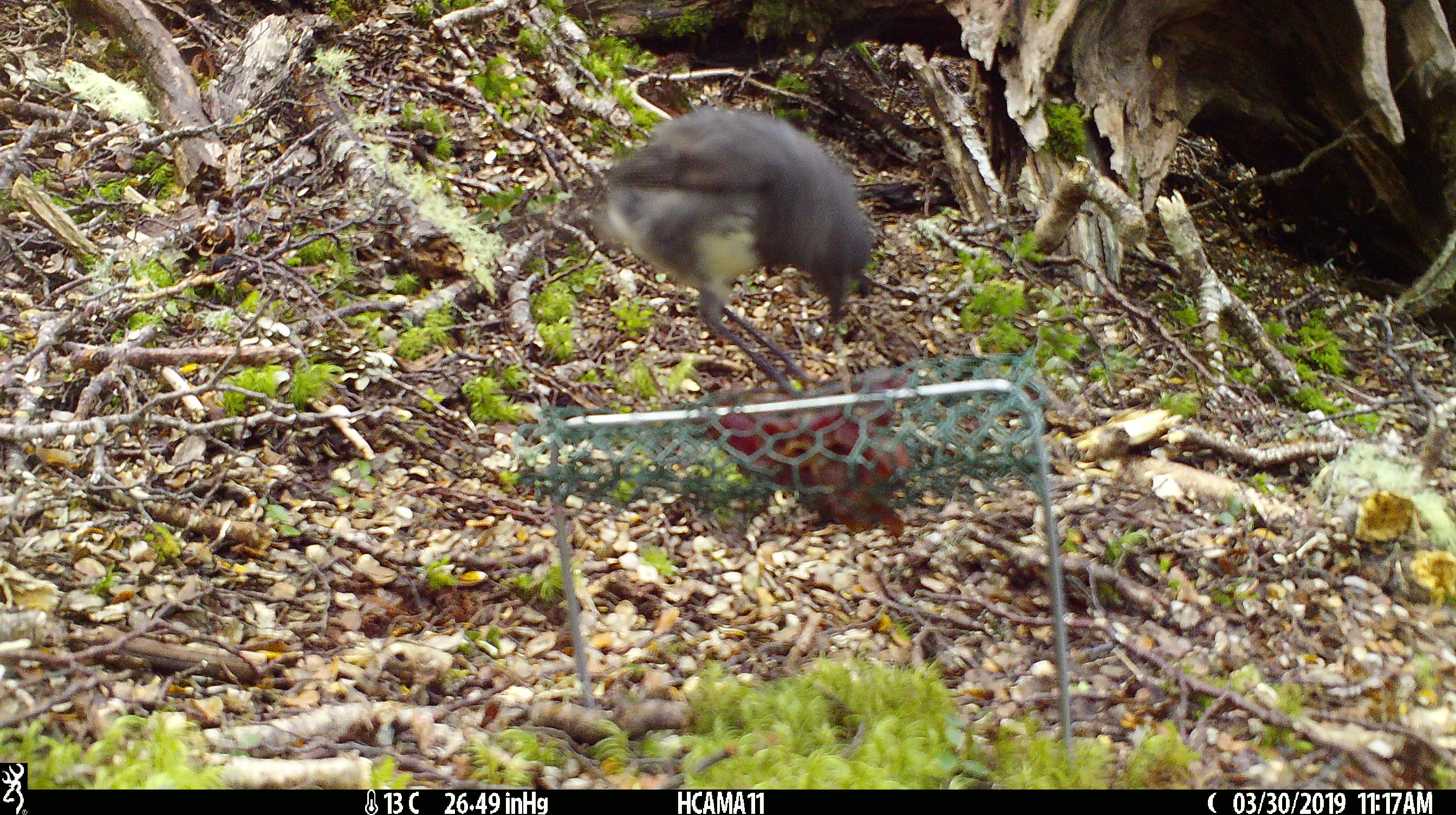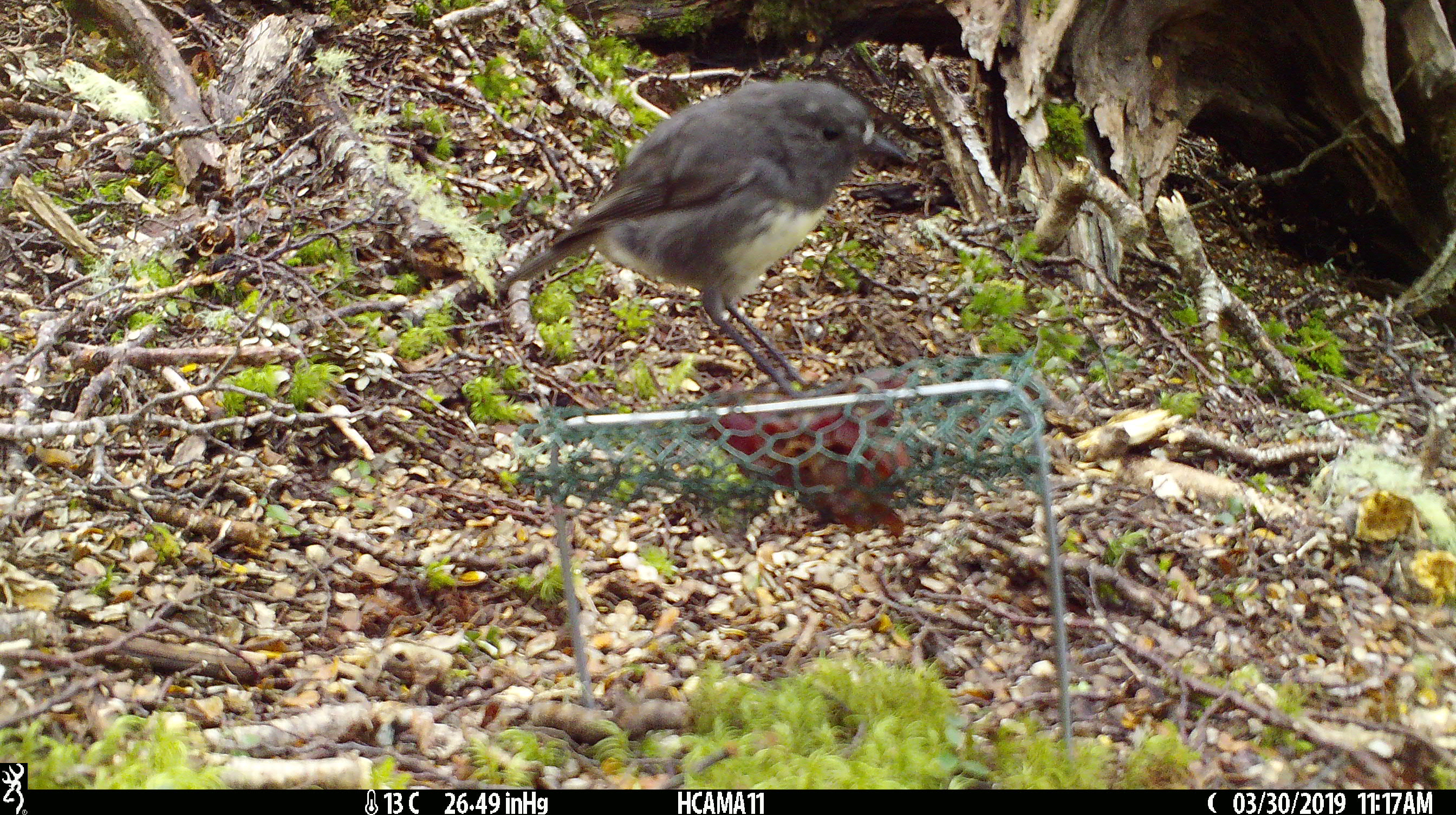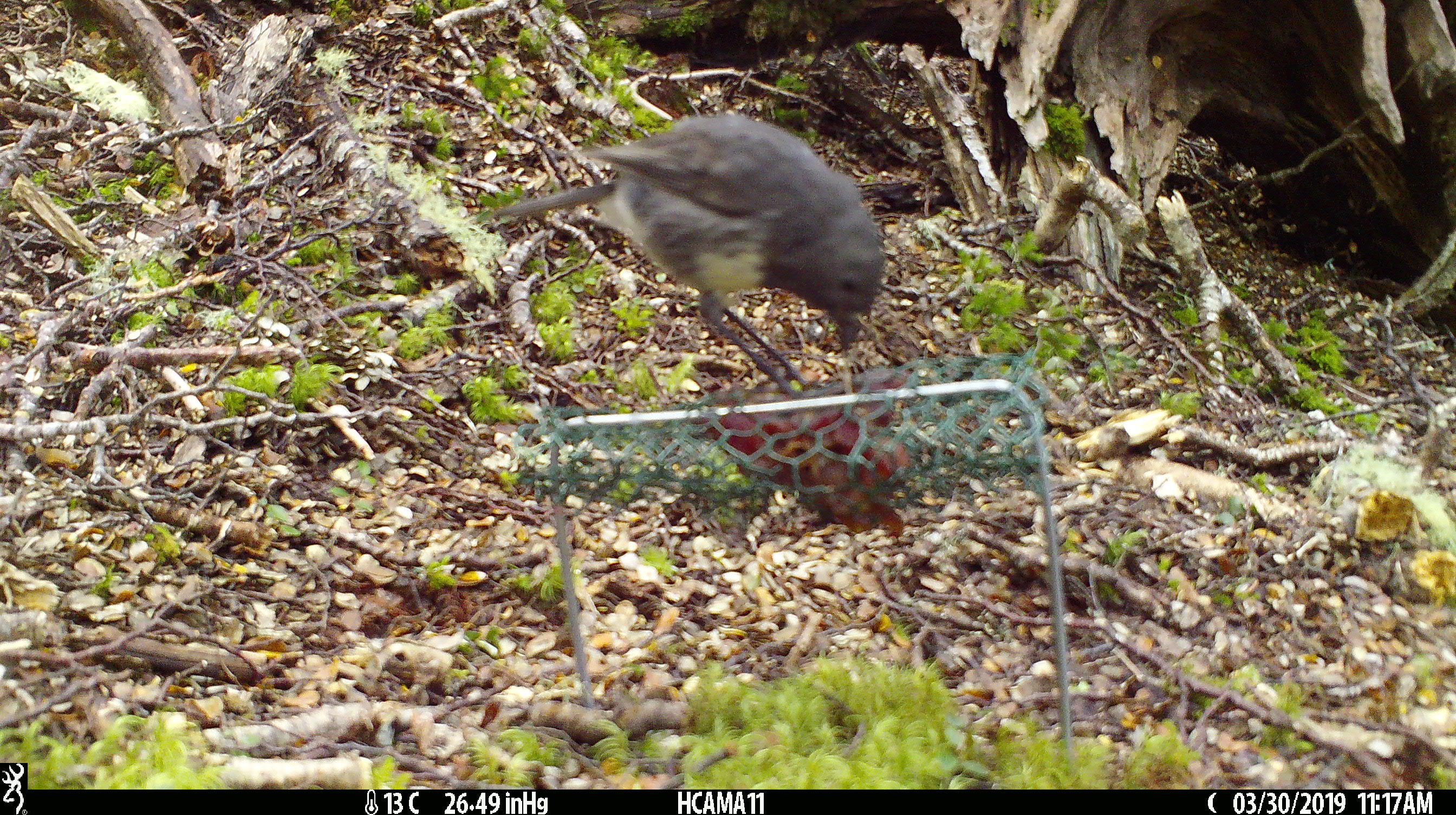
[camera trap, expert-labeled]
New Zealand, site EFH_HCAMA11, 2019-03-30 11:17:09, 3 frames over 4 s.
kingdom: Animalia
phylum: Chordata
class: Aves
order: Passeriformes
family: Petroicidae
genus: Petroica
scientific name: Petroica australis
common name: new zealand robin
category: robin